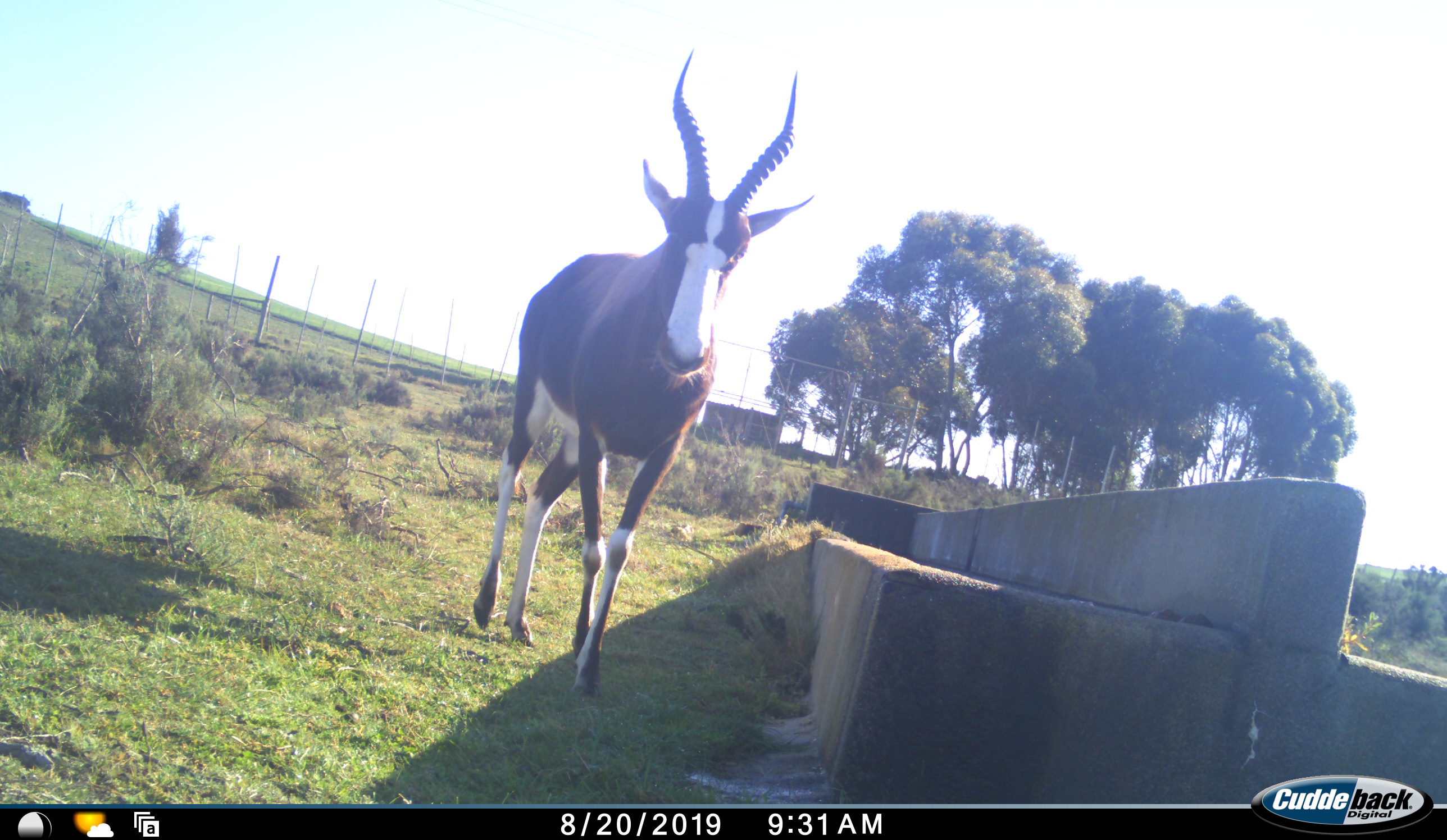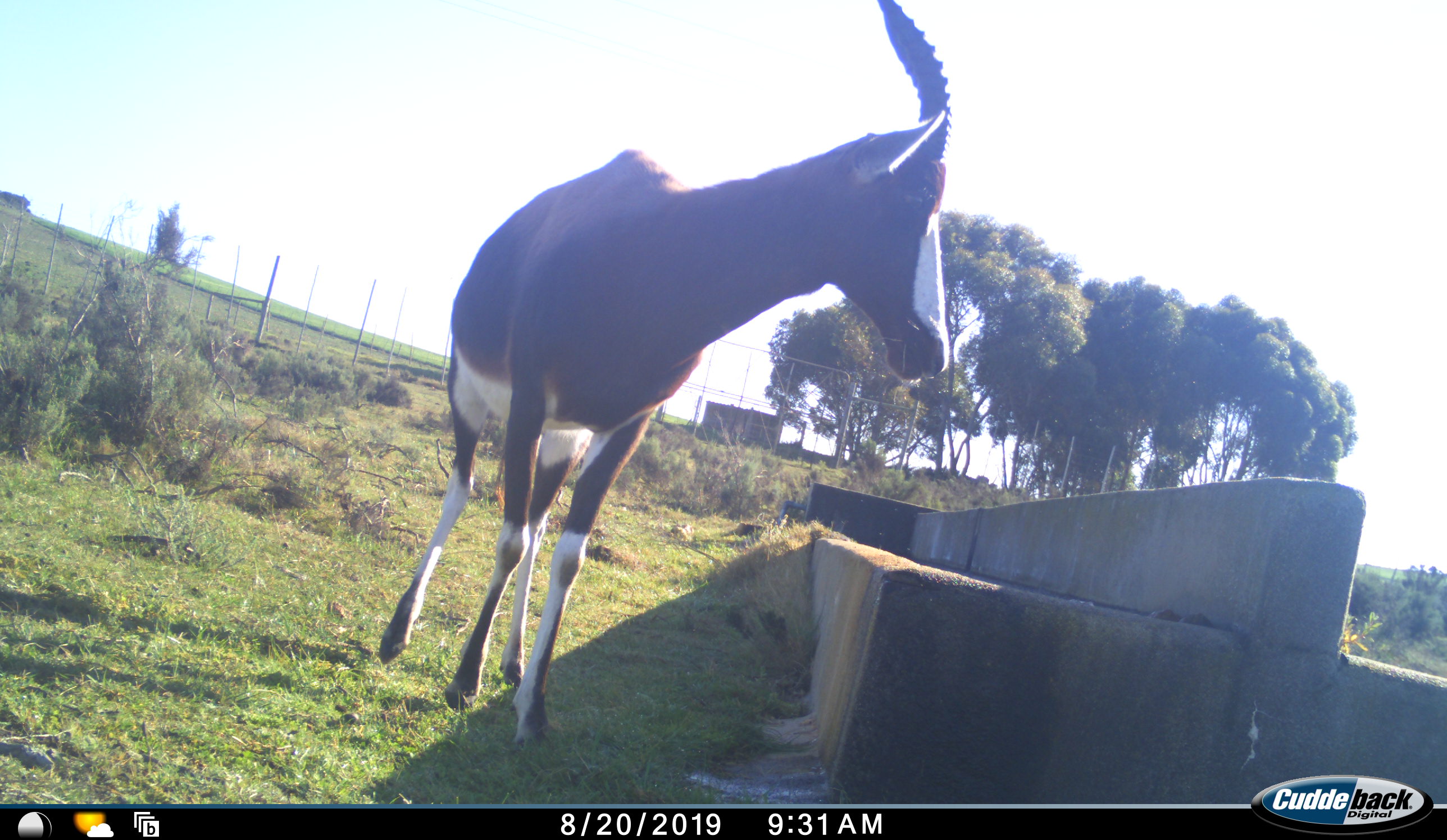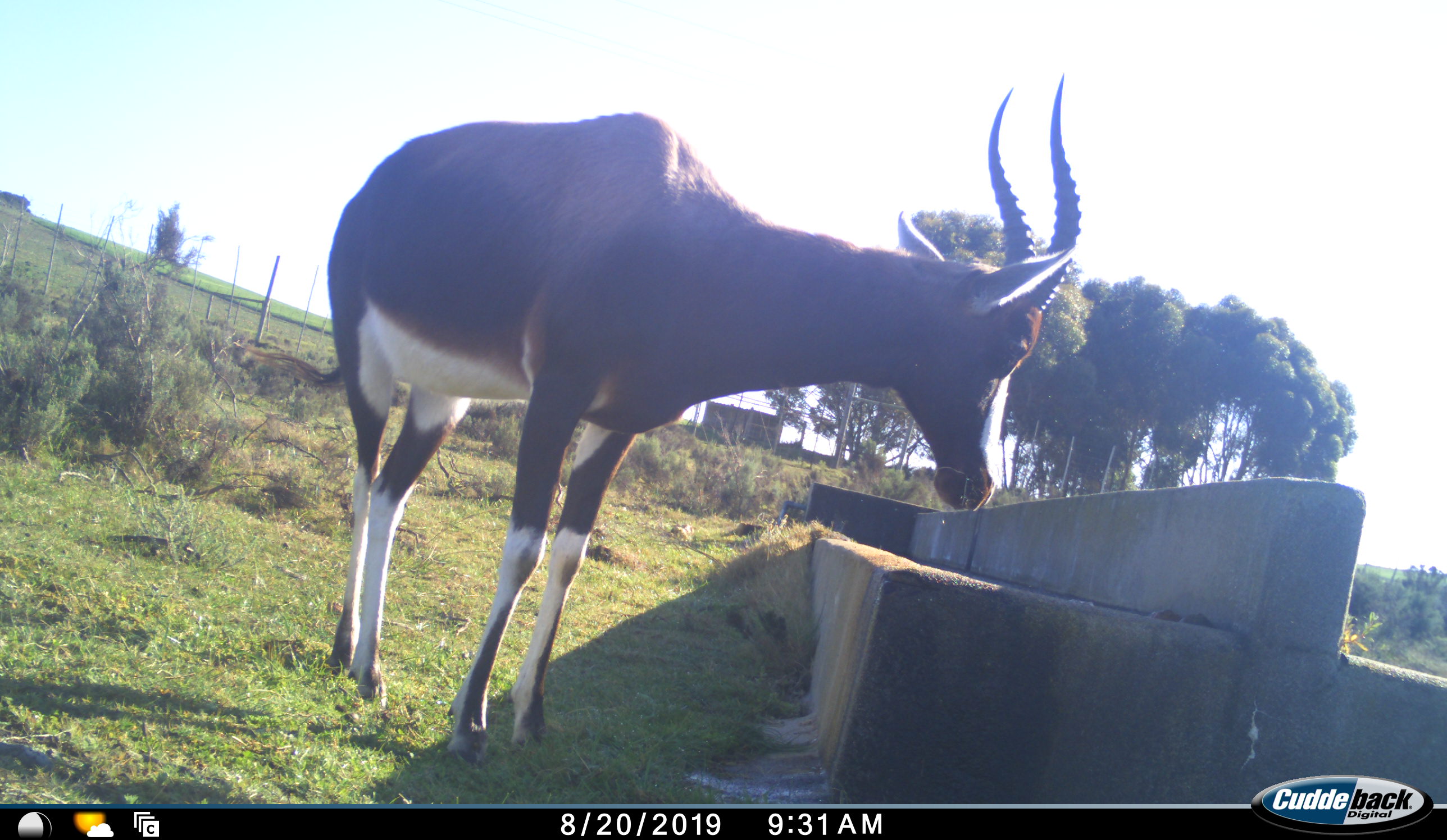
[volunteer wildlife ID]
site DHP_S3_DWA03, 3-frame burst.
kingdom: Animalia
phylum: Chordata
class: Mammalia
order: Artiodactyla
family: Bovidae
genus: Damaliscus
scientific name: Damaliscus pygargus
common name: bontebok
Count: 1.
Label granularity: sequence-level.